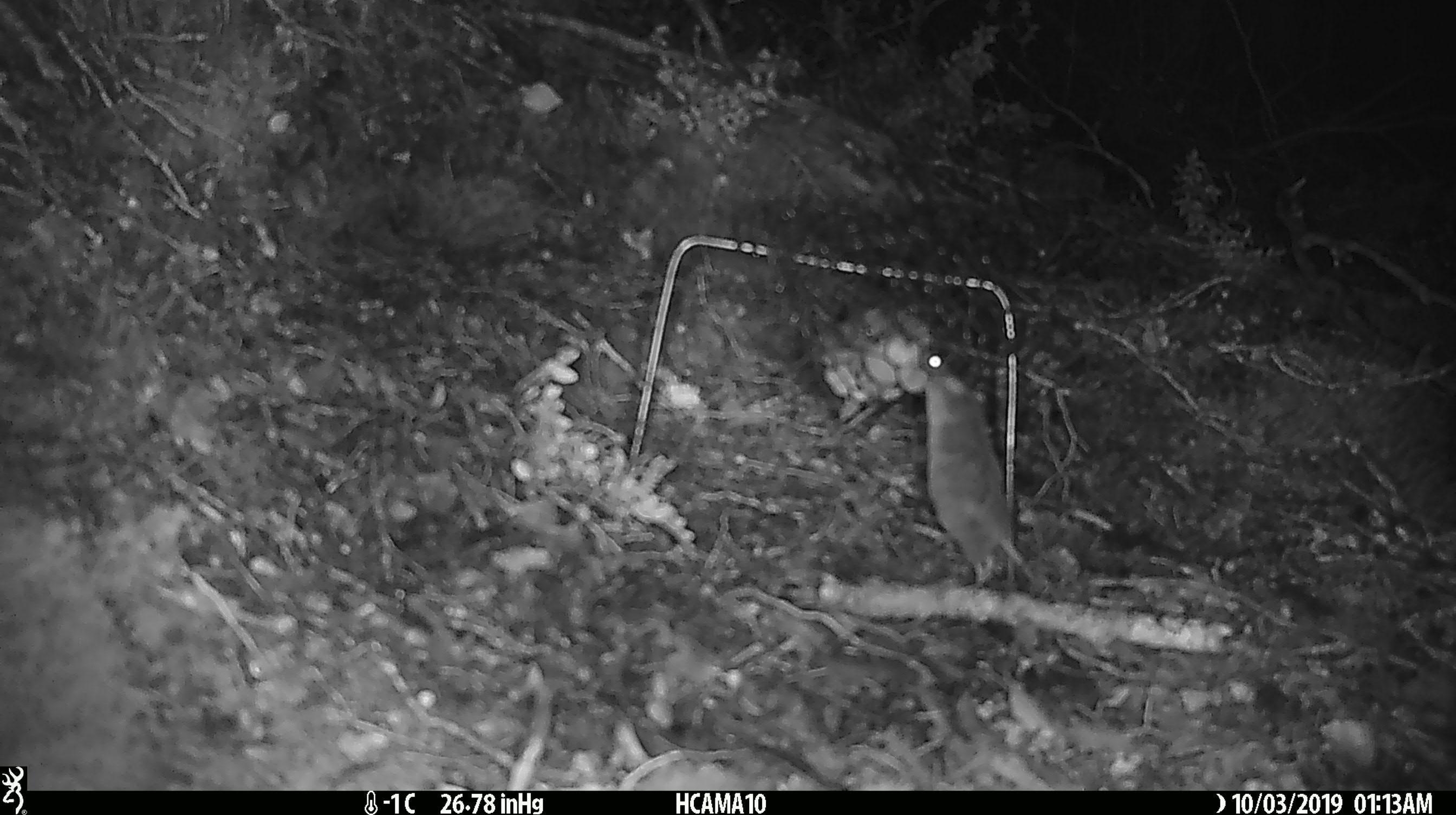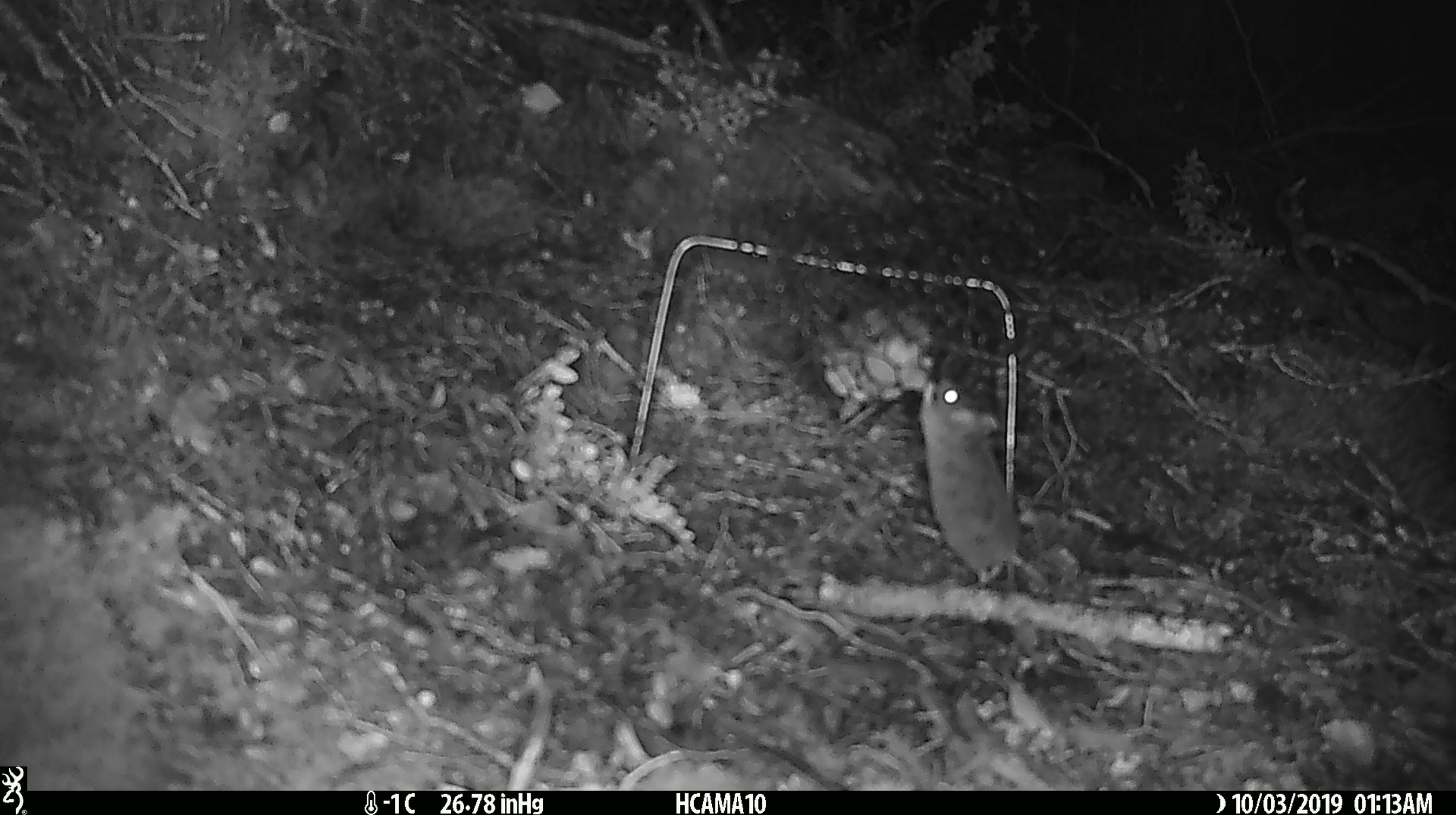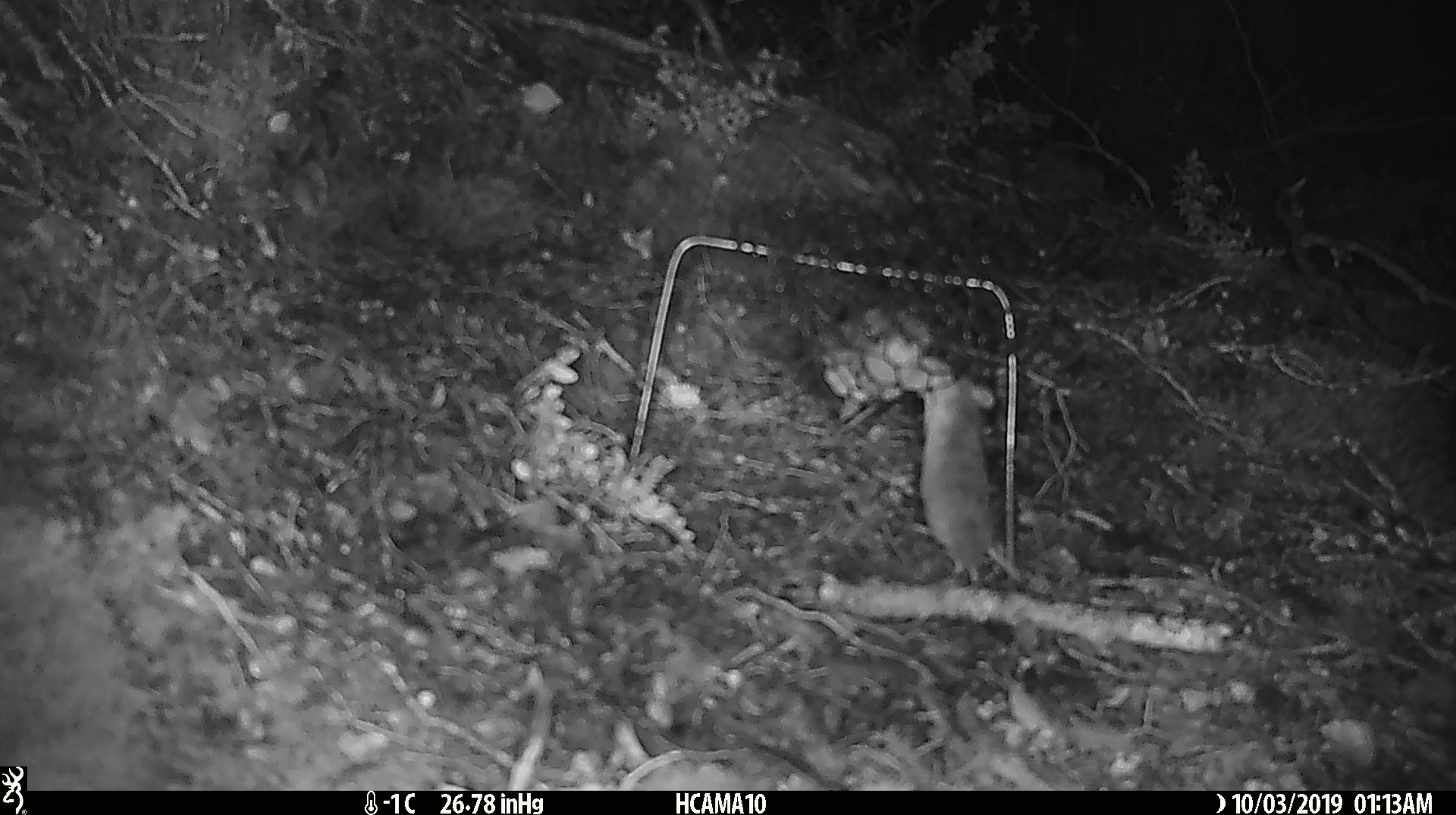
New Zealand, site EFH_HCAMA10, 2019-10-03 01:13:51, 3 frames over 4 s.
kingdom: Animalia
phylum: Chordata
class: Mammalia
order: Rodentia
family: Muridae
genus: Mus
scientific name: Mus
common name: mouse